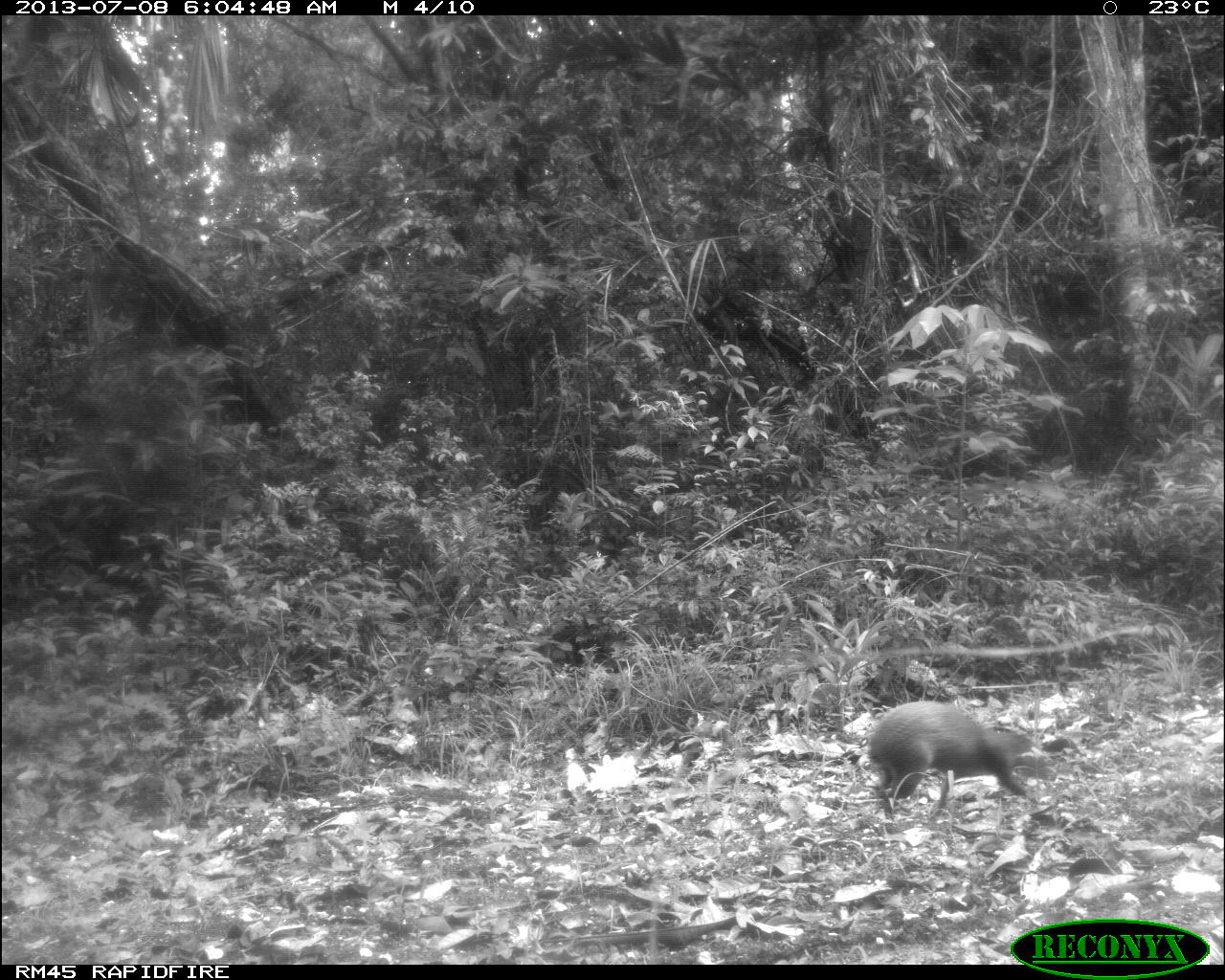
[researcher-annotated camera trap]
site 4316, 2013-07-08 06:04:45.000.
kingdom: Animalia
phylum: Chordata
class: Mammalia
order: Rodentia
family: Dasyproctidae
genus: Dasyprocta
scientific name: Dasyprocta punctata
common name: central american agouti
Dasyprocta punctata (central american agouti), count 1.